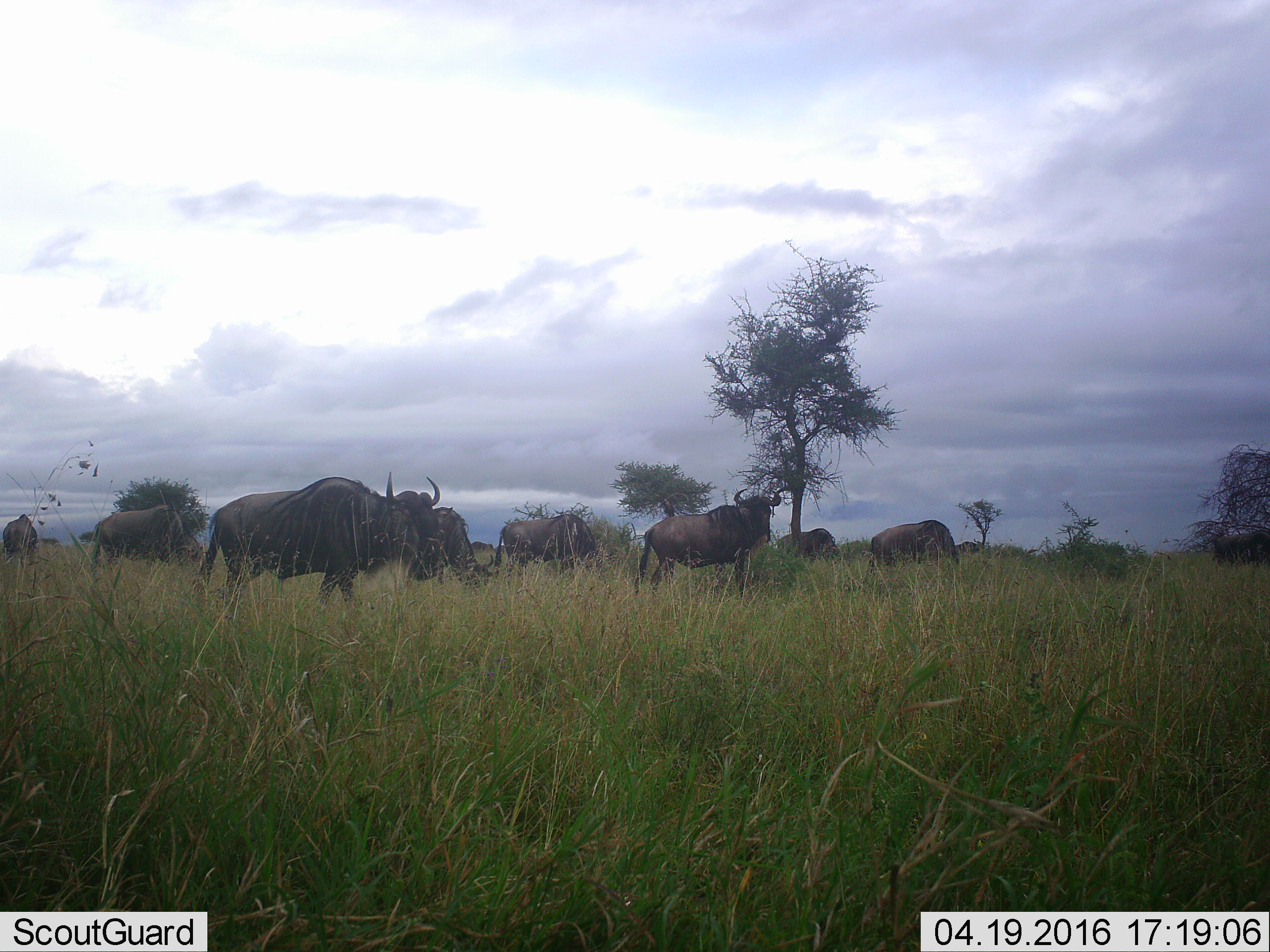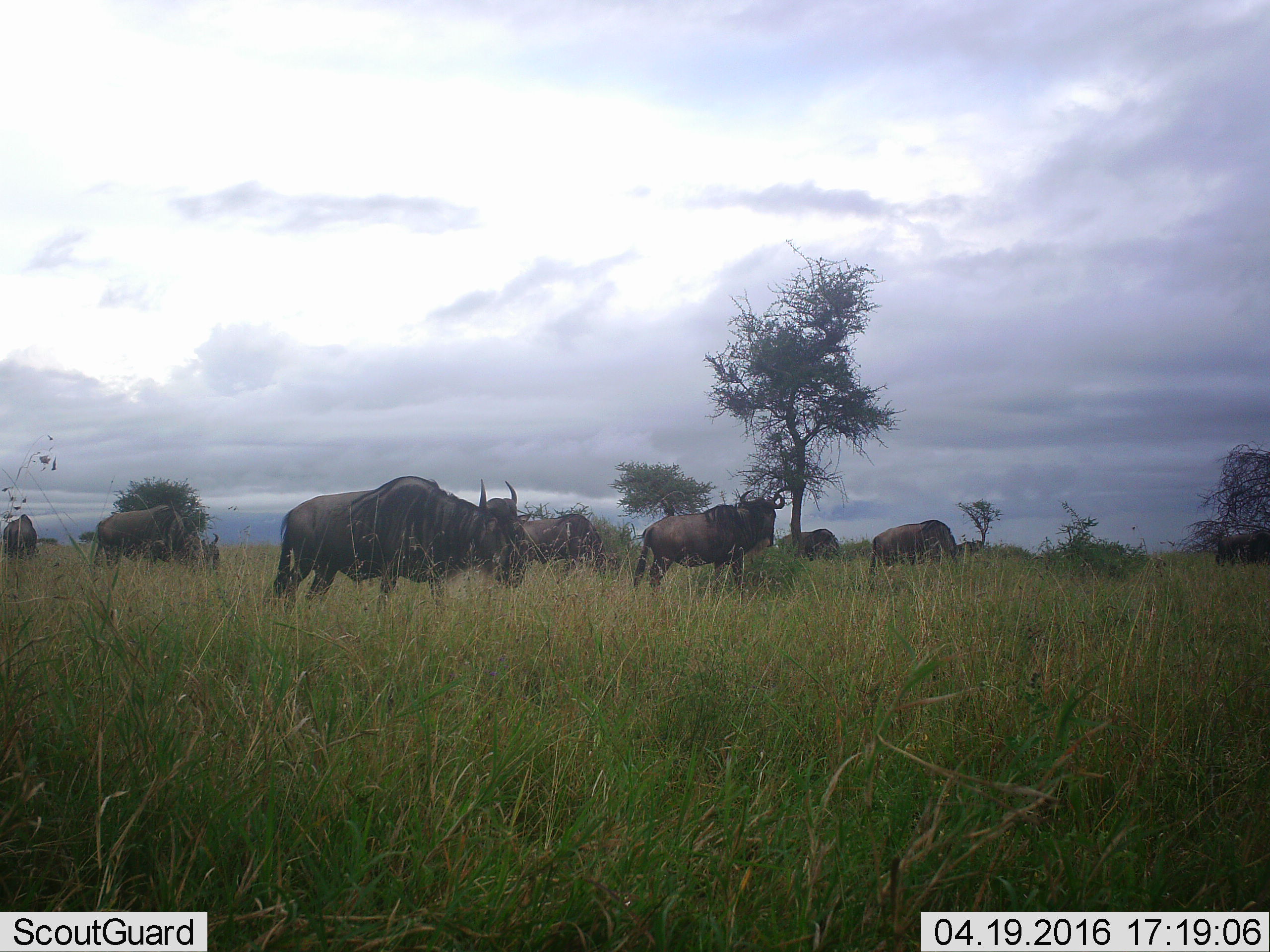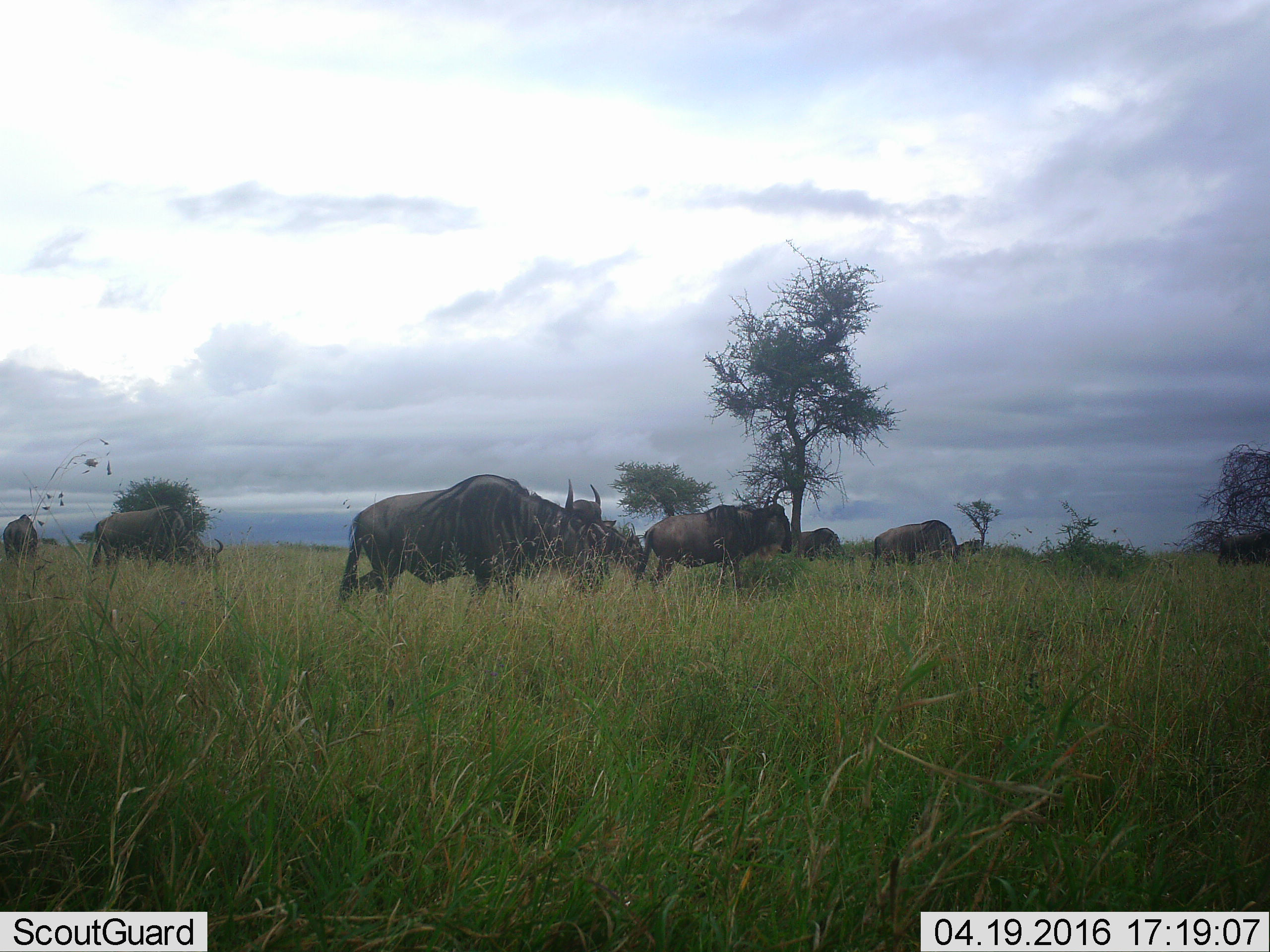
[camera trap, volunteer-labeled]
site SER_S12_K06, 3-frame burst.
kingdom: Animalia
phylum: Chordata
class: Mammalia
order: Artiodactyla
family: Bovidae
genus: Connochaetes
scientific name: Connochaetes taurinus taurinus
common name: blue wildebeest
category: wildebeestblue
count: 11-50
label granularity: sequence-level